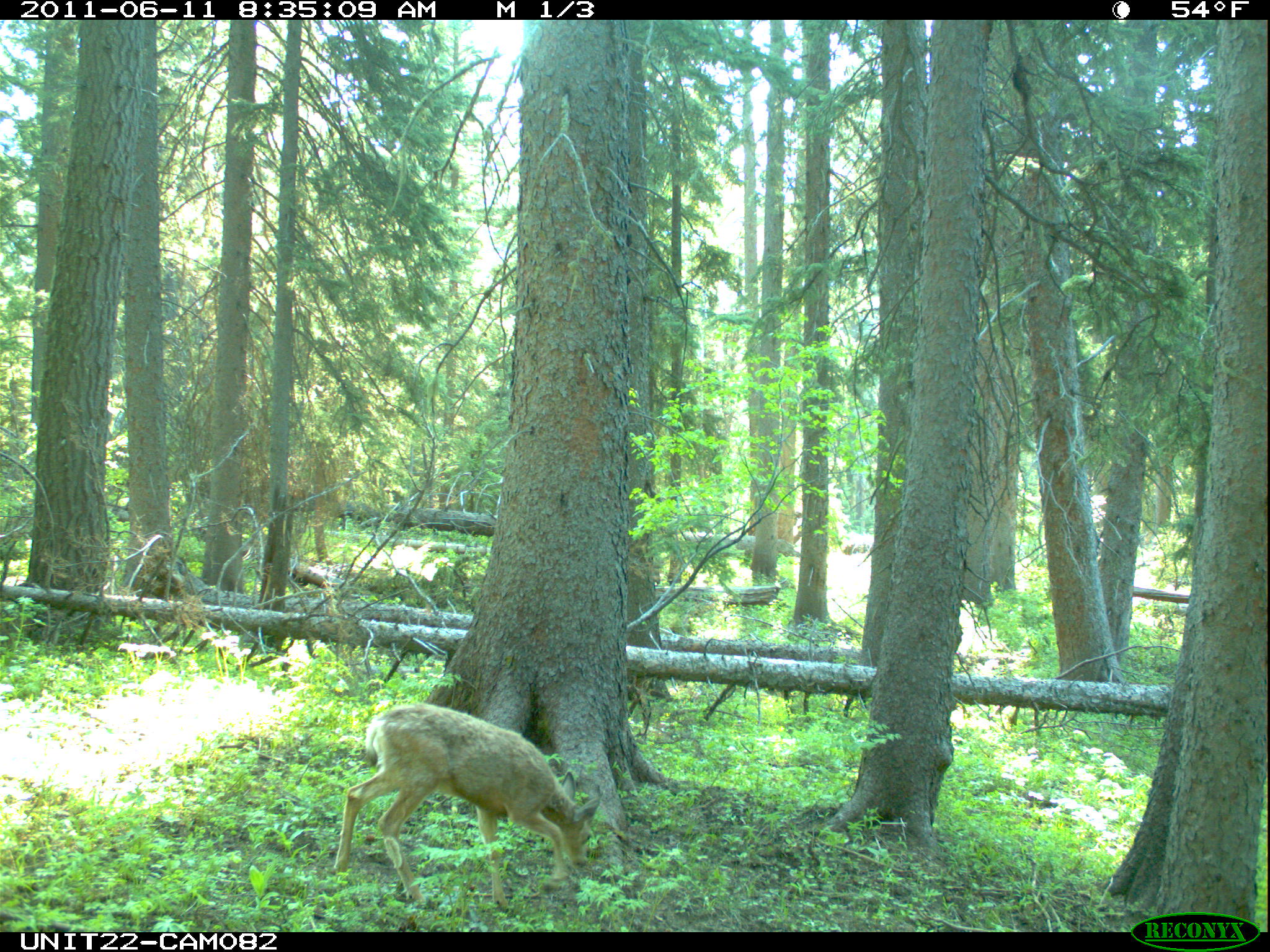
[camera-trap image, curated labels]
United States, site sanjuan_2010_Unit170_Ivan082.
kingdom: Animalia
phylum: Chordata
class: Mammalia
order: Artiodactyla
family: Cervidae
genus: Odocoileus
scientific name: Odocoileus hemionus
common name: mule deer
Odocoileus hemionus (mule deer).